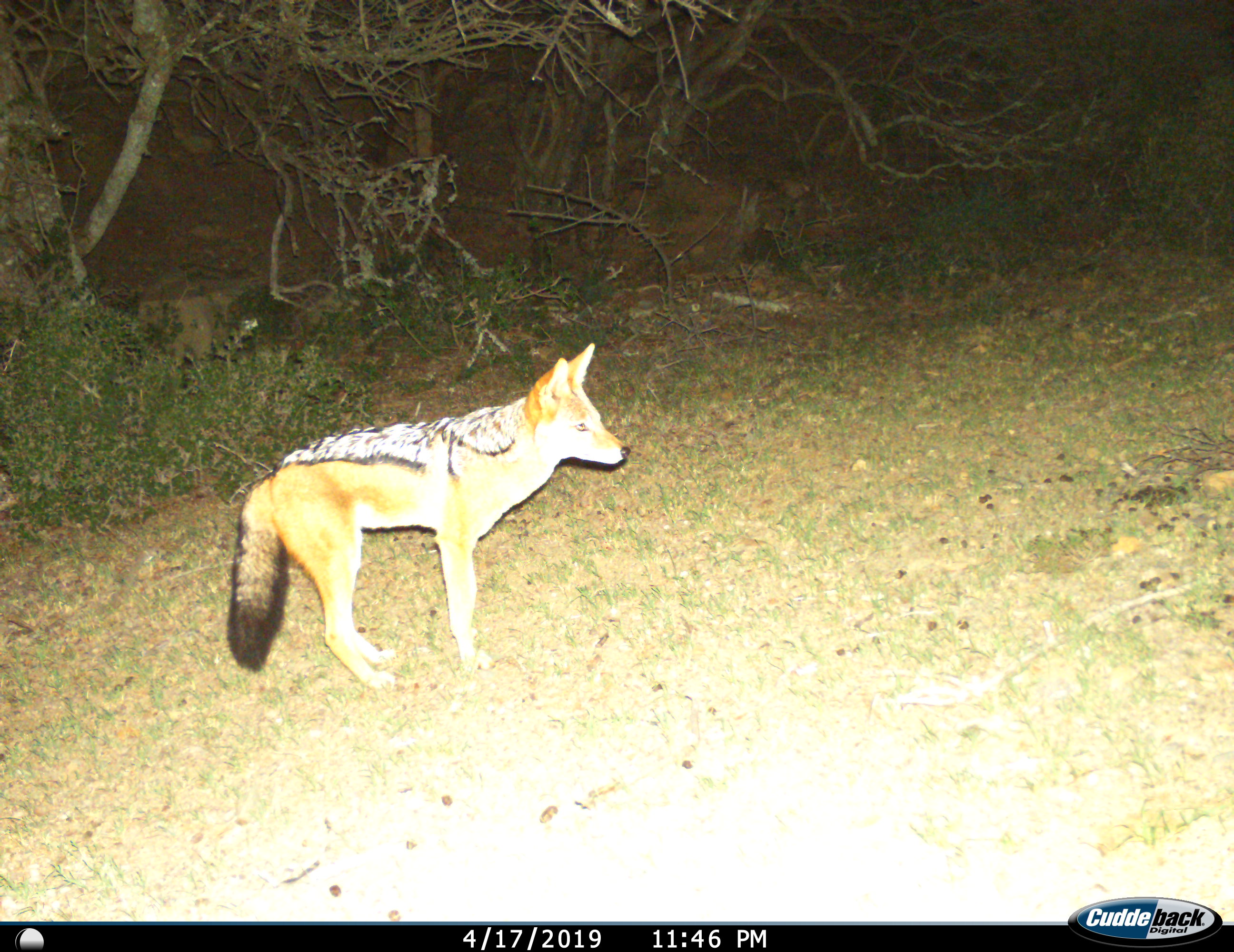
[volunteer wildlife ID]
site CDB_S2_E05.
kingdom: Animalia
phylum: Chordata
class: Mammalia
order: Carnivora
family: Canidae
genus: Lupulella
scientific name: Lupulella mesomelas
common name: black-backed jackal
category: jackalblackbacked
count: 1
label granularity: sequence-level